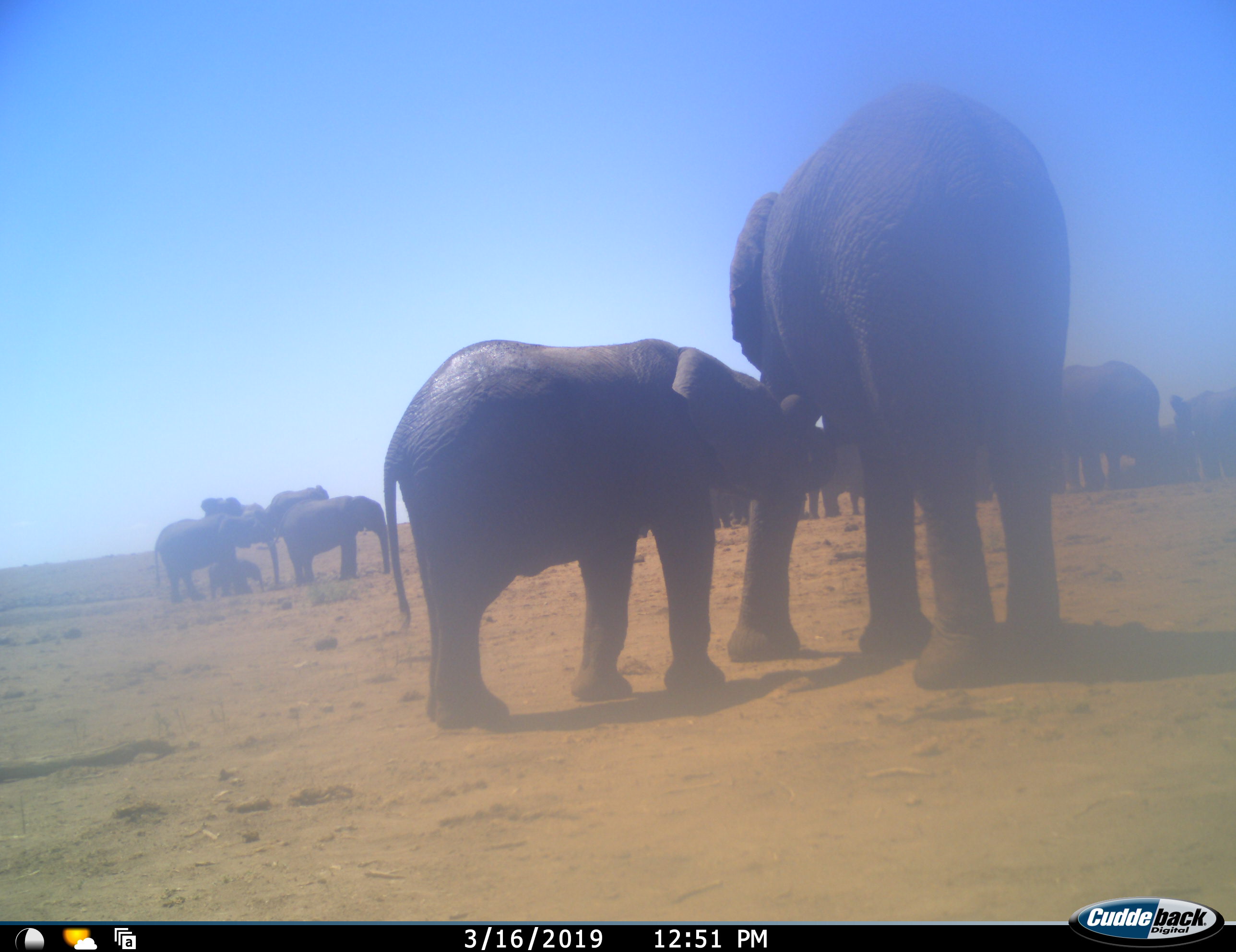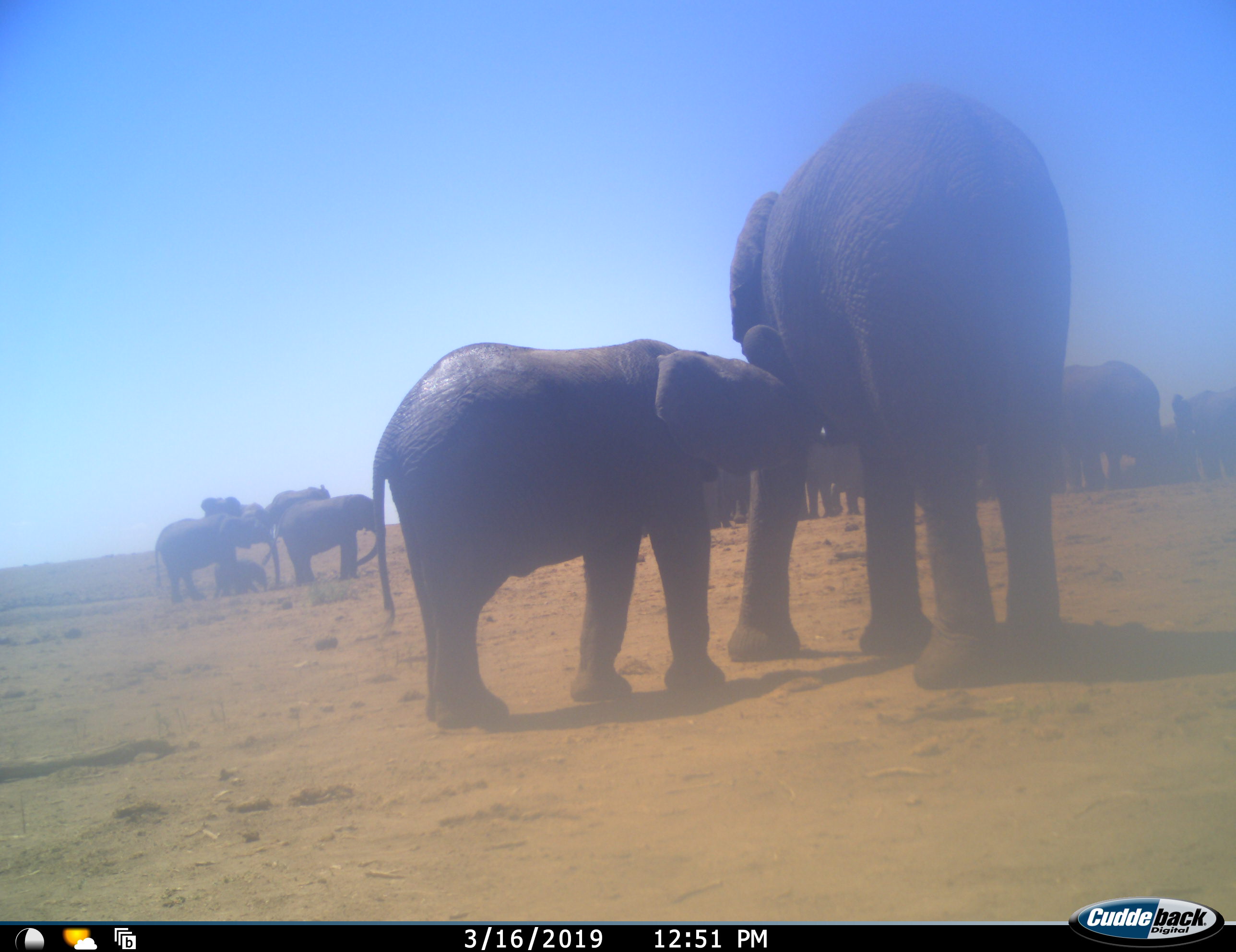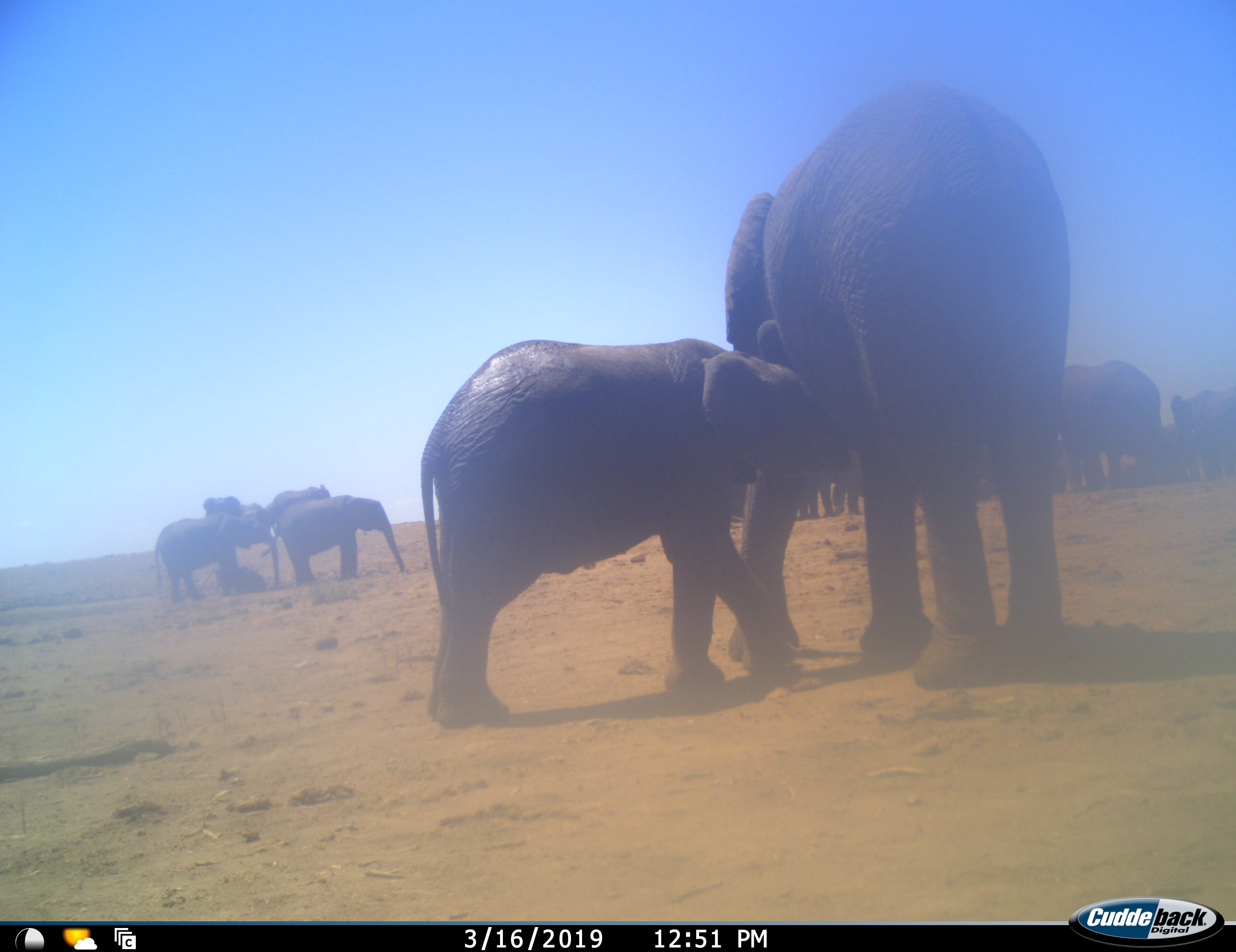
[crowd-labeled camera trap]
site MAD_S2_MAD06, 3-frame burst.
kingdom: Animalia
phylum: Chordata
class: Mammalia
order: Proboscidea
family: Elephantidae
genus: Loxodonta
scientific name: Loxodonta africana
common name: african bush elephant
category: elephant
Elephant (african bush elephant) (Loxodonta africana), count 11-50. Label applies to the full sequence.